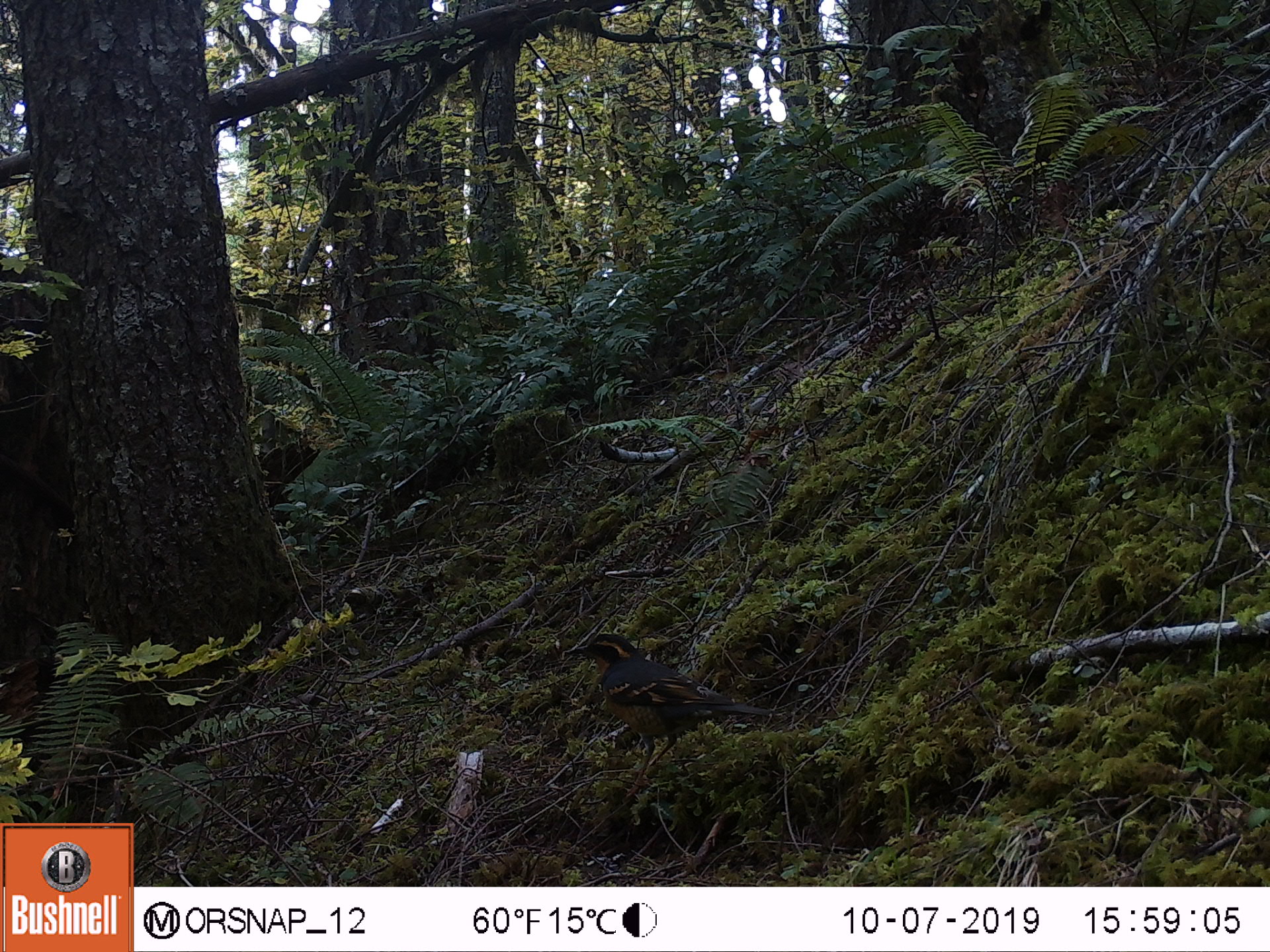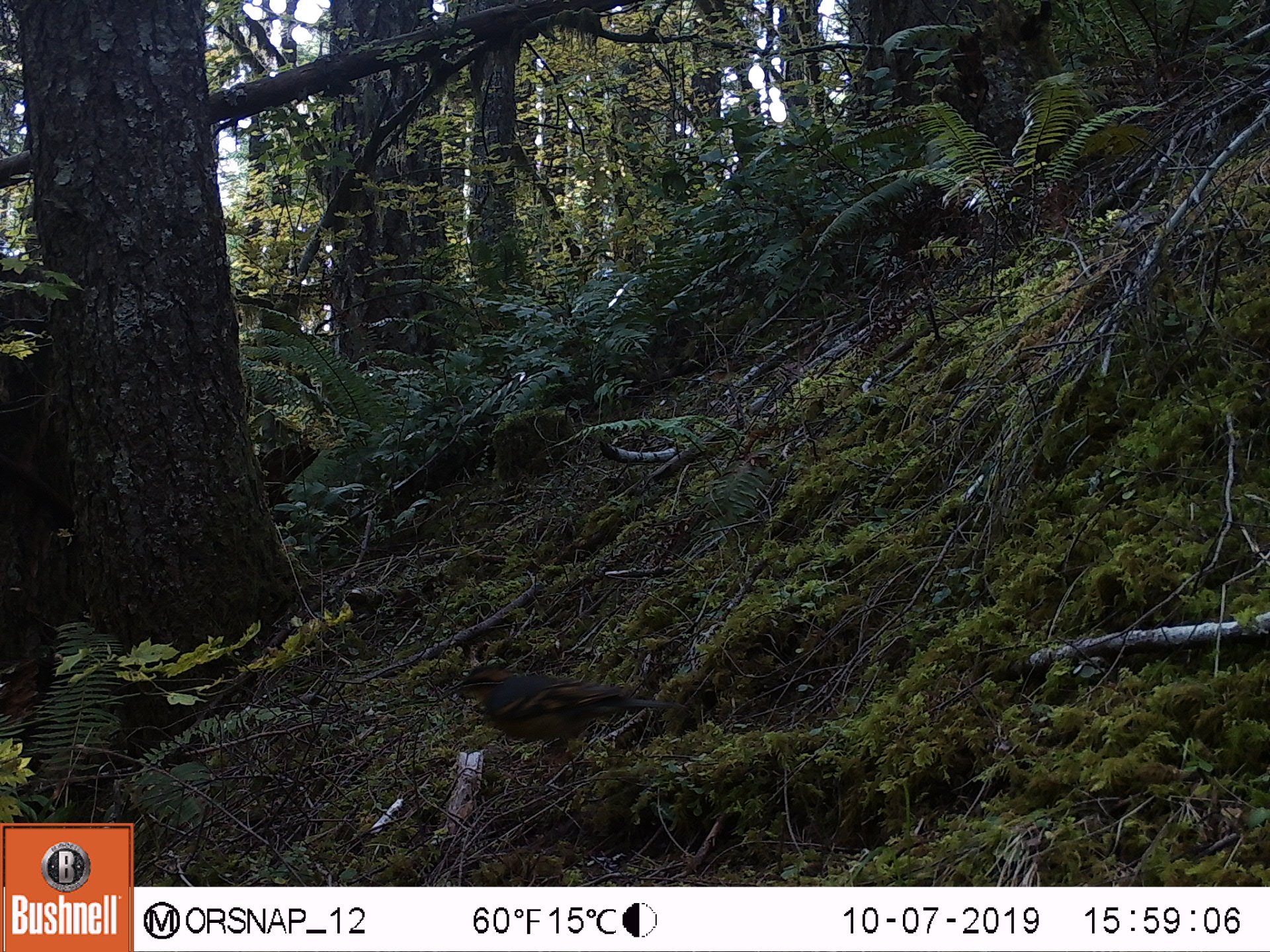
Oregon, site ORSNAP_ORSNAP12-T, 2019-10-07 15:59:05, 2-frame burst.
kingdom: Animalia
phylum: Chordata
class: Aves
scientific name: Aves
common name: bird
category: other bird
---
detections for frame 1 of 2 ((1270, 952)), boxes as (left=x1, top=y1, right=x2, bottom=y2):
other bird: (left=558, top=601, right=797, bottom=802)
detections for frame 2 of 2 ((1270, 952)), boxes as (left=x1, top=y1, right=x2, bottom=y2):
other bird: (left=428, top=656, right=703, bottom=796)